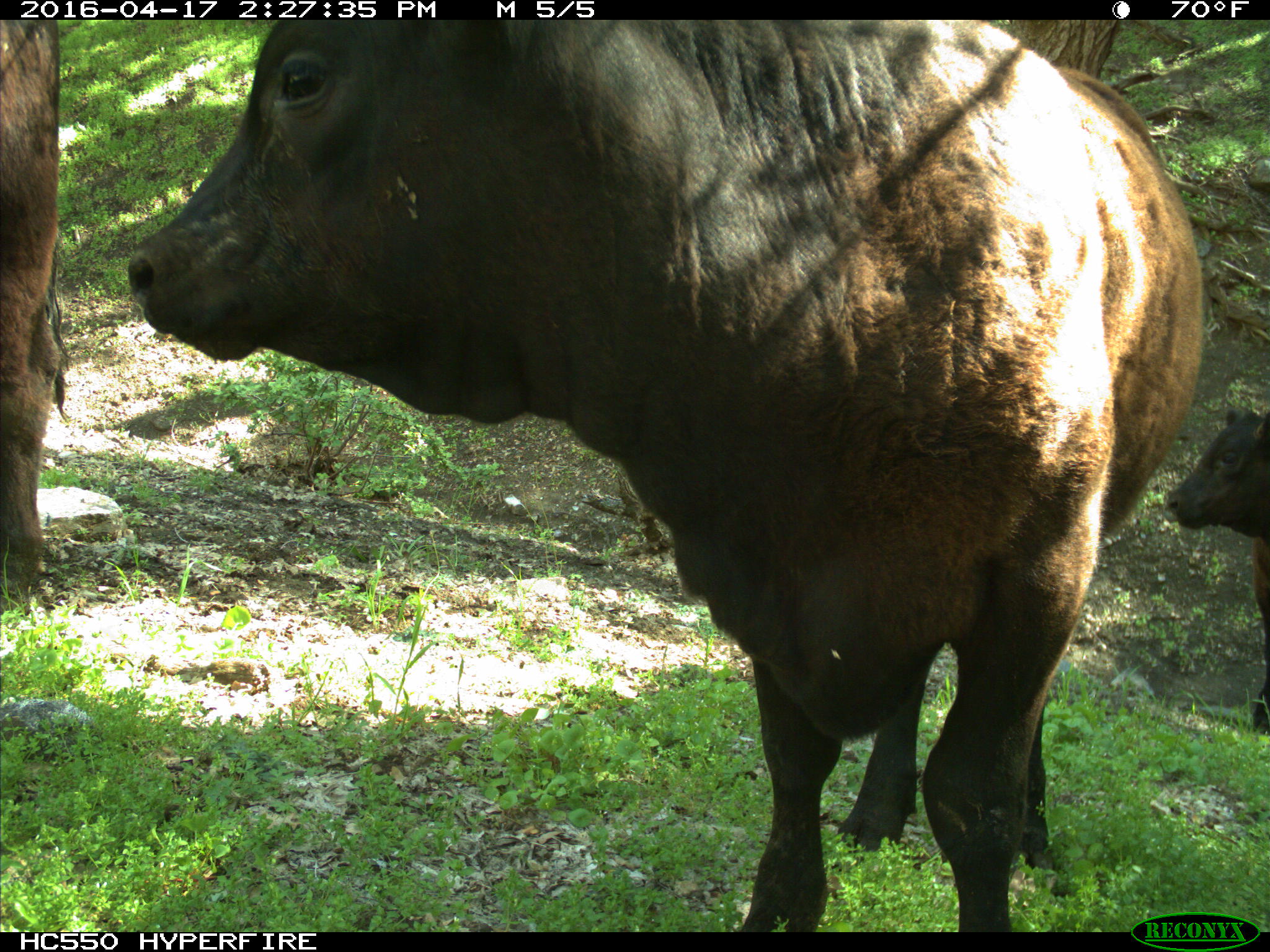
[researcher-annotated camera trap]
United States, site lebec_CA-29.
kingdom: Animalia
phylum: Chordata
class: Mammalia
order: Artiodactyla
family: Bovidae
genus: Bos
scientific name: Bos taurus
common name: domestic cow